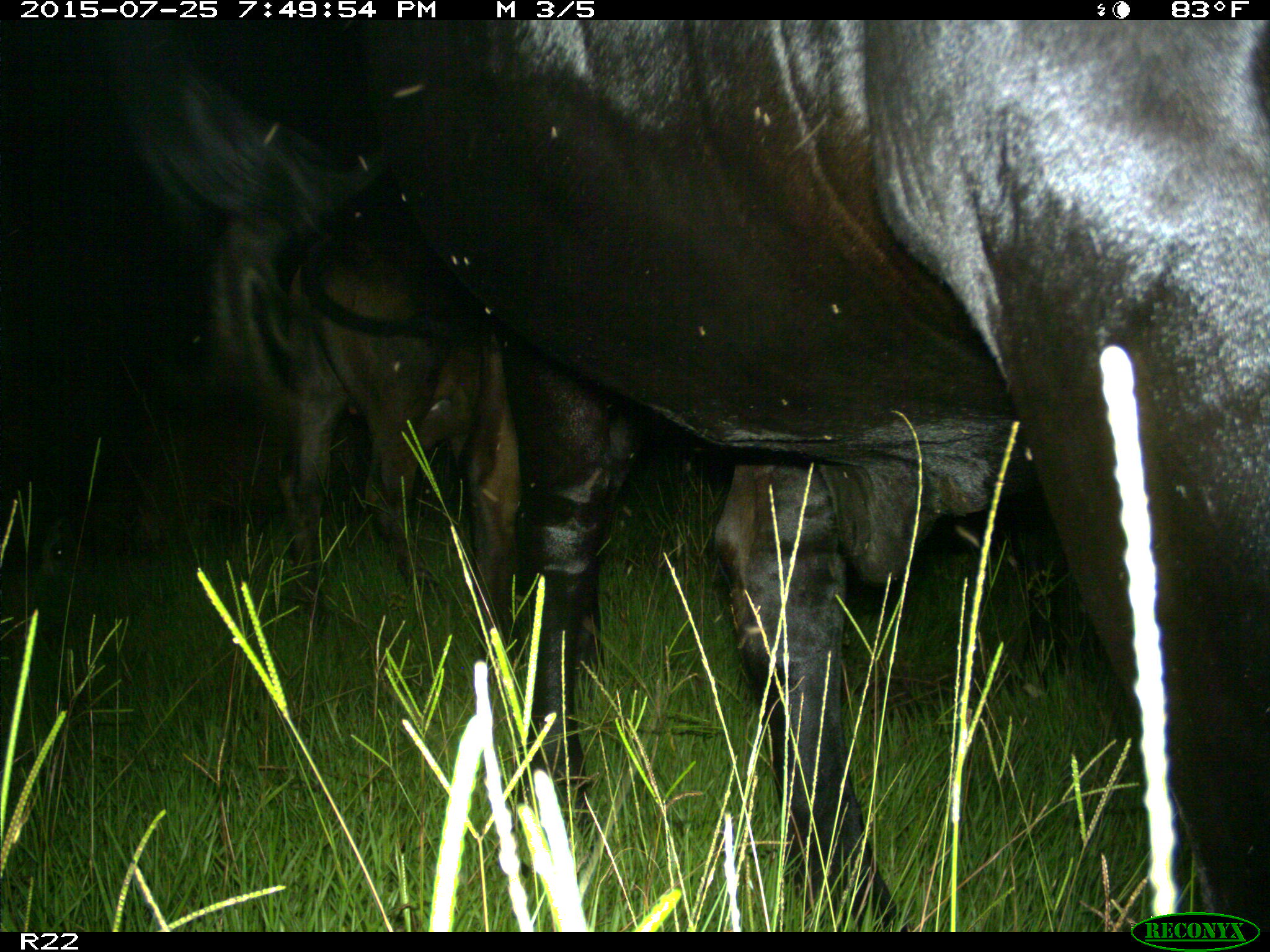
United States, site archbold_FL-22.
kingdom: Animalia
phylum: Chordata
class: Mammalia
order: Artiodactyla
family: Bovidae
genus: Bos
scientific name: Bos taurus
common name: domestic cow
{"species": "Bos taurus (domestic cow)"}